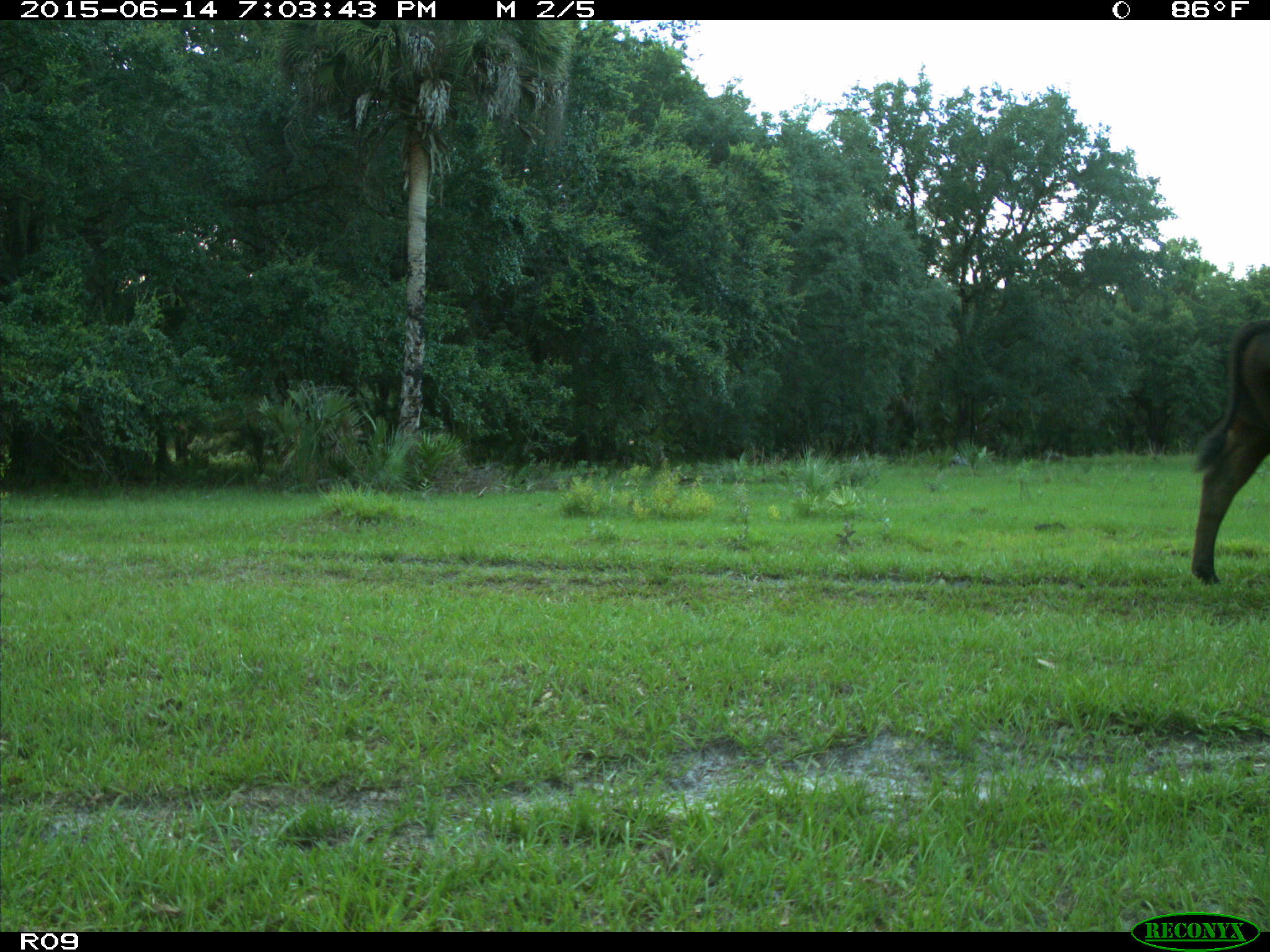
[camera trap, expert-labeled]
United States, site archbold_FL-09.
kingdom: Animalia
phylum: Chordata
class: Mammalia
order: Artiodactyla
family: Bovidae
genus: Bos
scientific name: Bos taurus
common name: domestic cow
Bos taurus (domestic cow).